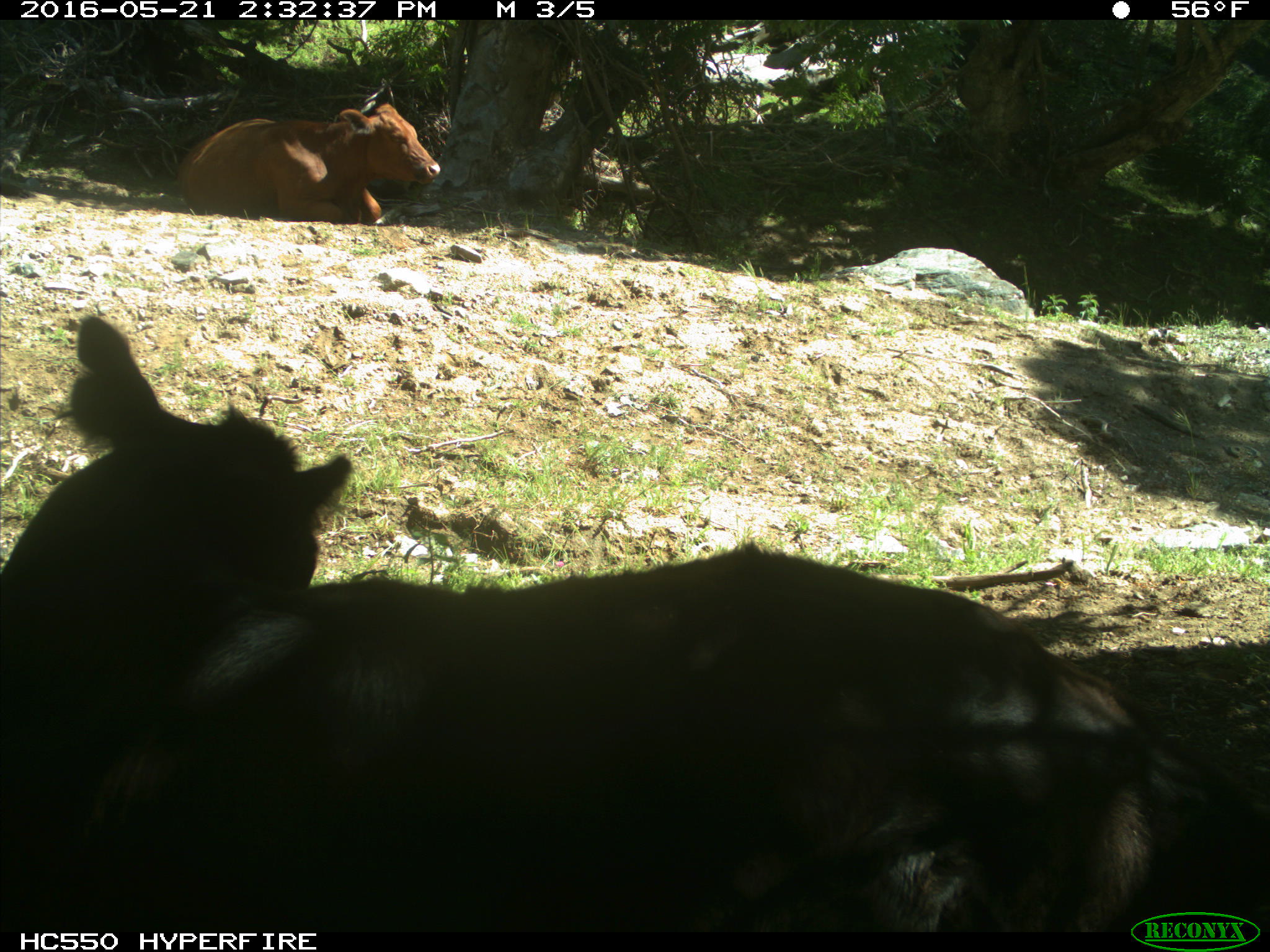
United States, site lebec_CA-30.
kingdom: Animalia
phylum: Chordata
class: Mammalia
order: Artiodactyla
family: Bovidae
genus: Bos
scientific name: Bos taurus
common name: domestic cow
Bos taurus (domestic cow).